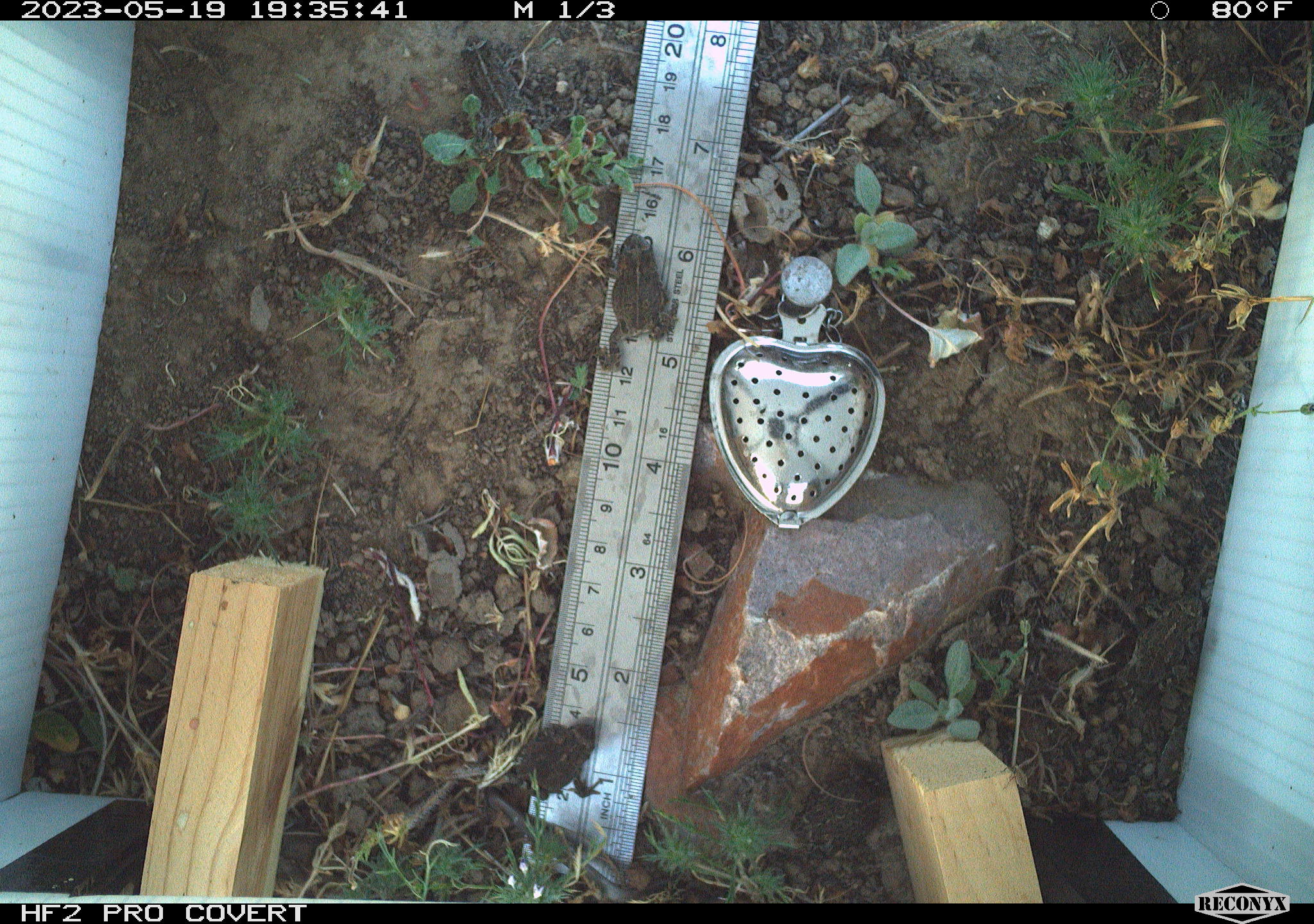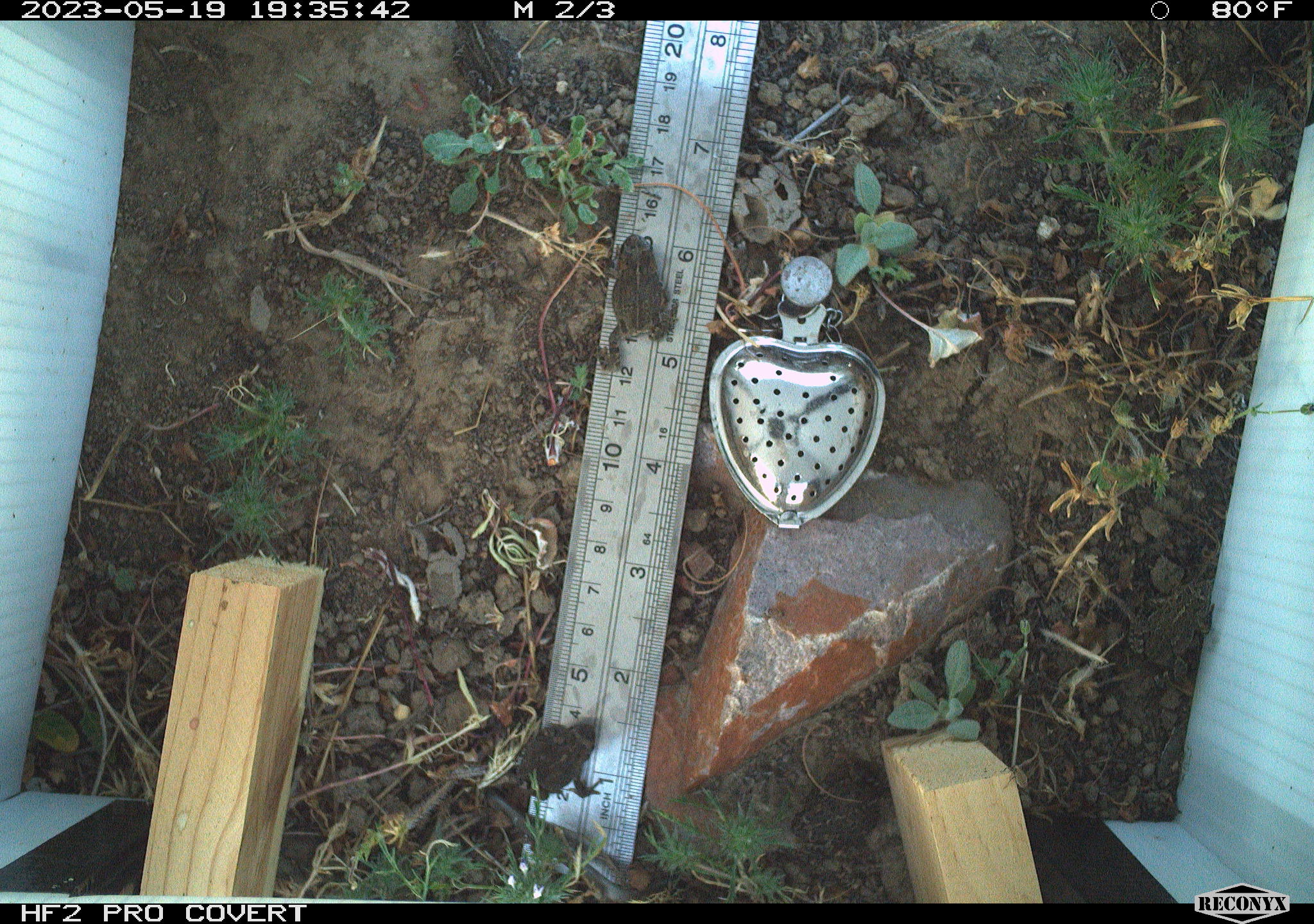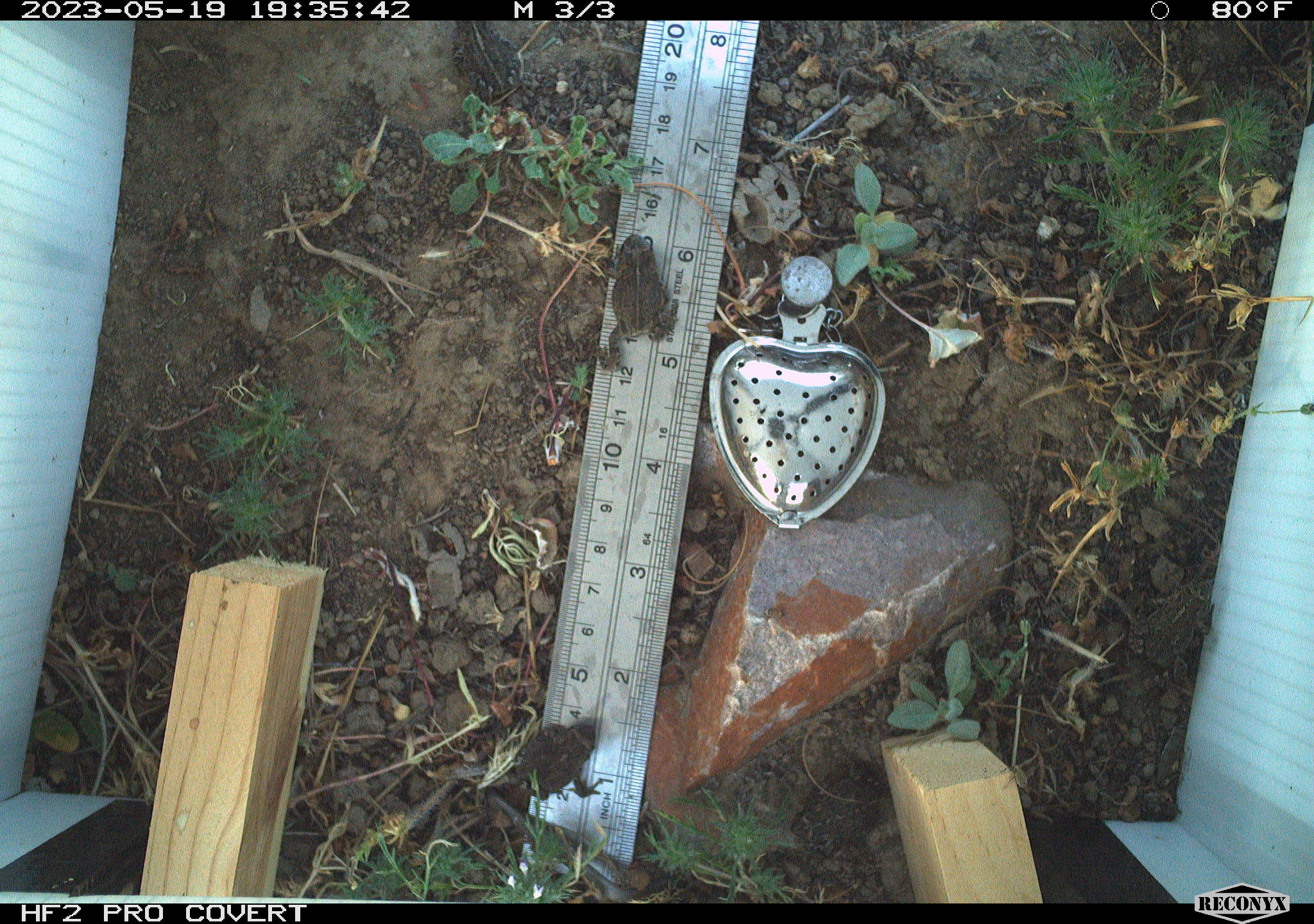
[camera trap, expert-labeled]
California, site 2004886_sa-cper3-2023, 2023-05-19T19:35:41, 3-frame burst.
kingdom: Animalia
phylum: Chordata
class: Amphibia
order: Anura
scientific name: Anura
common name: frogs